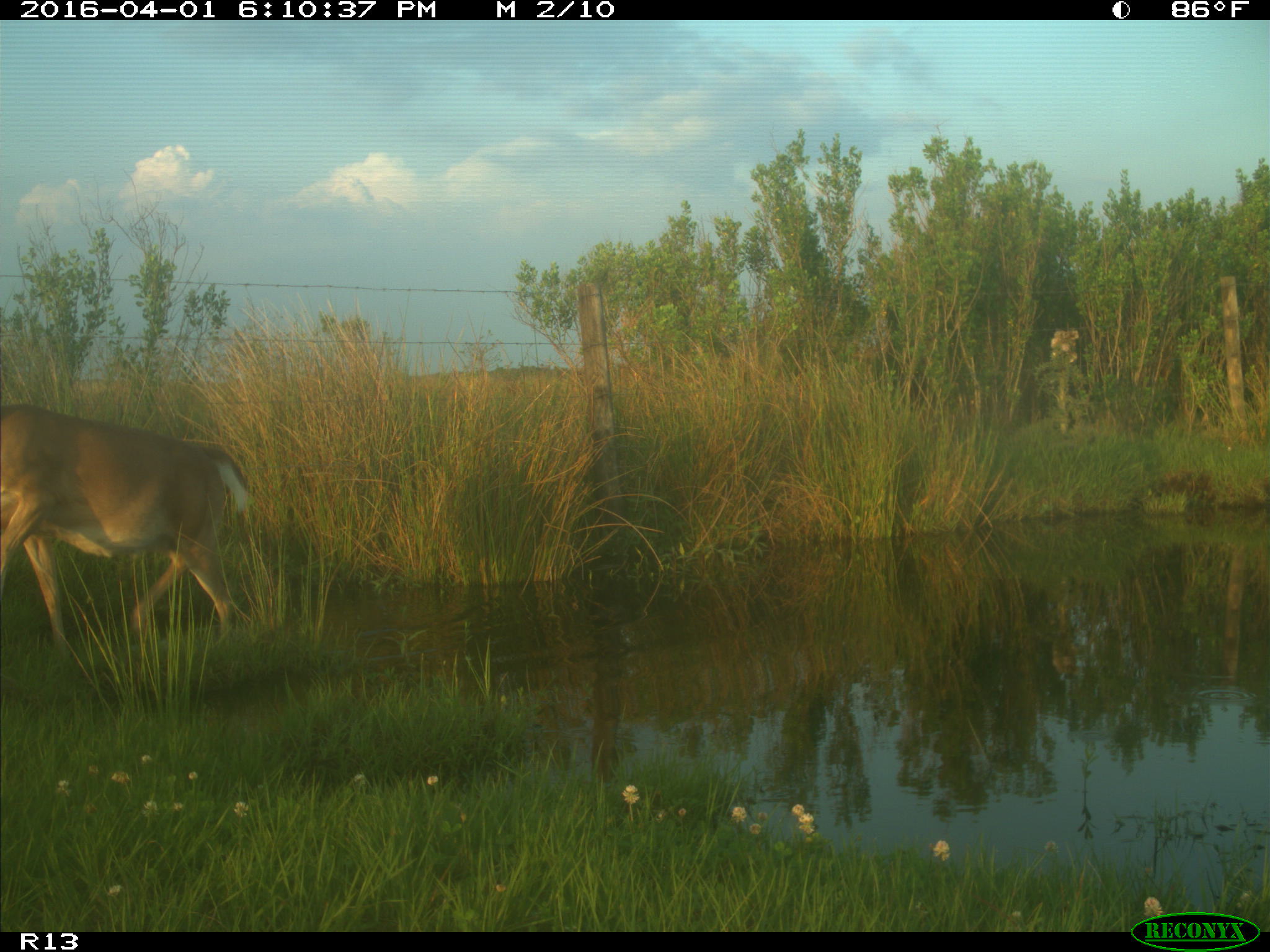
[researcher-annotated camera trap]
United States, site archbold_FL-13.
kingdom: Animalia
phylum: Chordata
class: Mammalia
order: Artiodactyla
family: Cervidae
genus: Odocoileus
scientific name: Odocoileus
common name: deer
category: unidentified deer